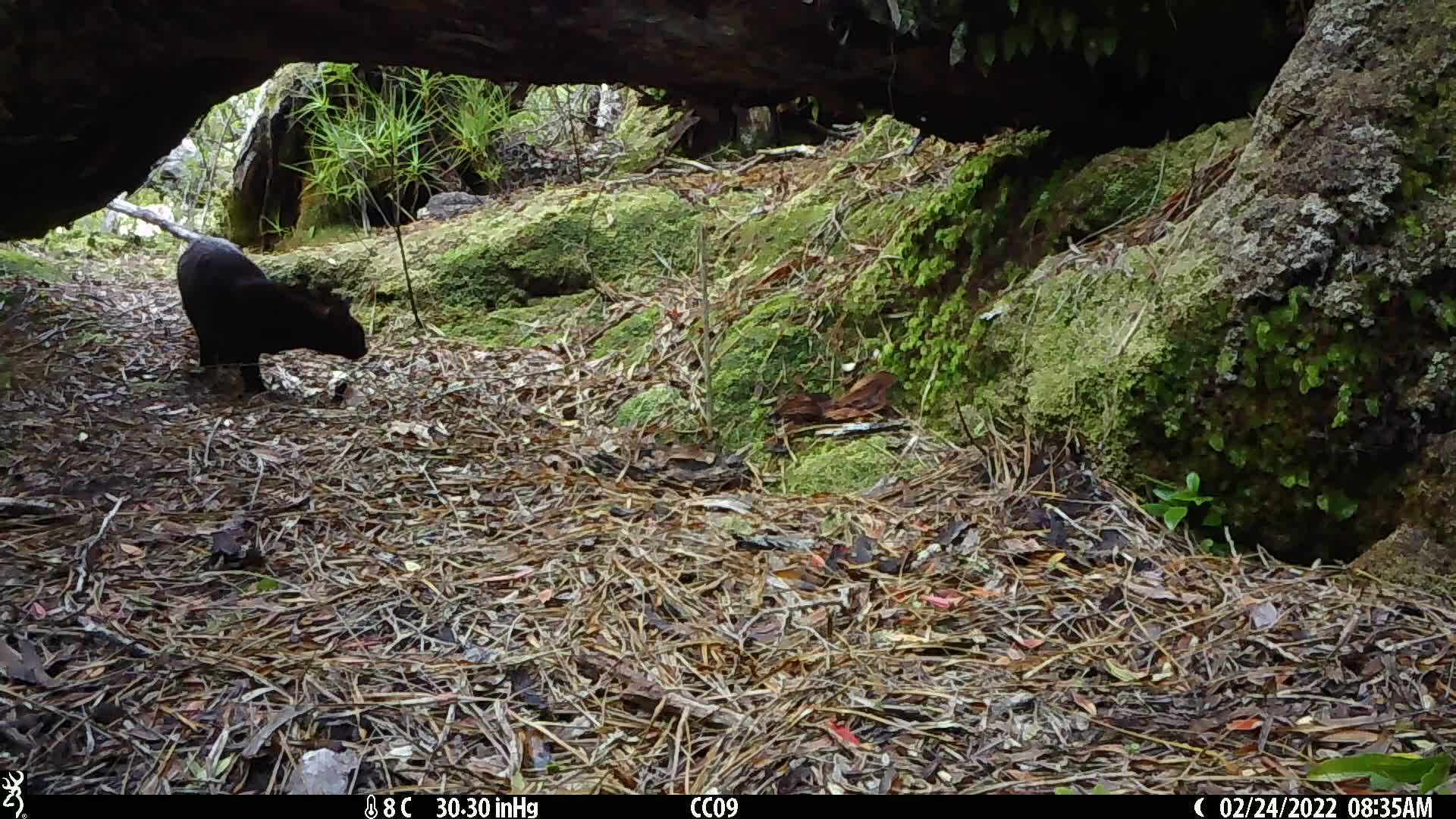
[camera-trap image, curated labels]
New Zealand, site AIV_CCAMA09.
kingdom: Animalia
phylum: Chordata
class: Mammalia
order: Carnivora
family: Felidae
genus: Felis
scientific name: Felis catus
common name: domestic cat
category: cat